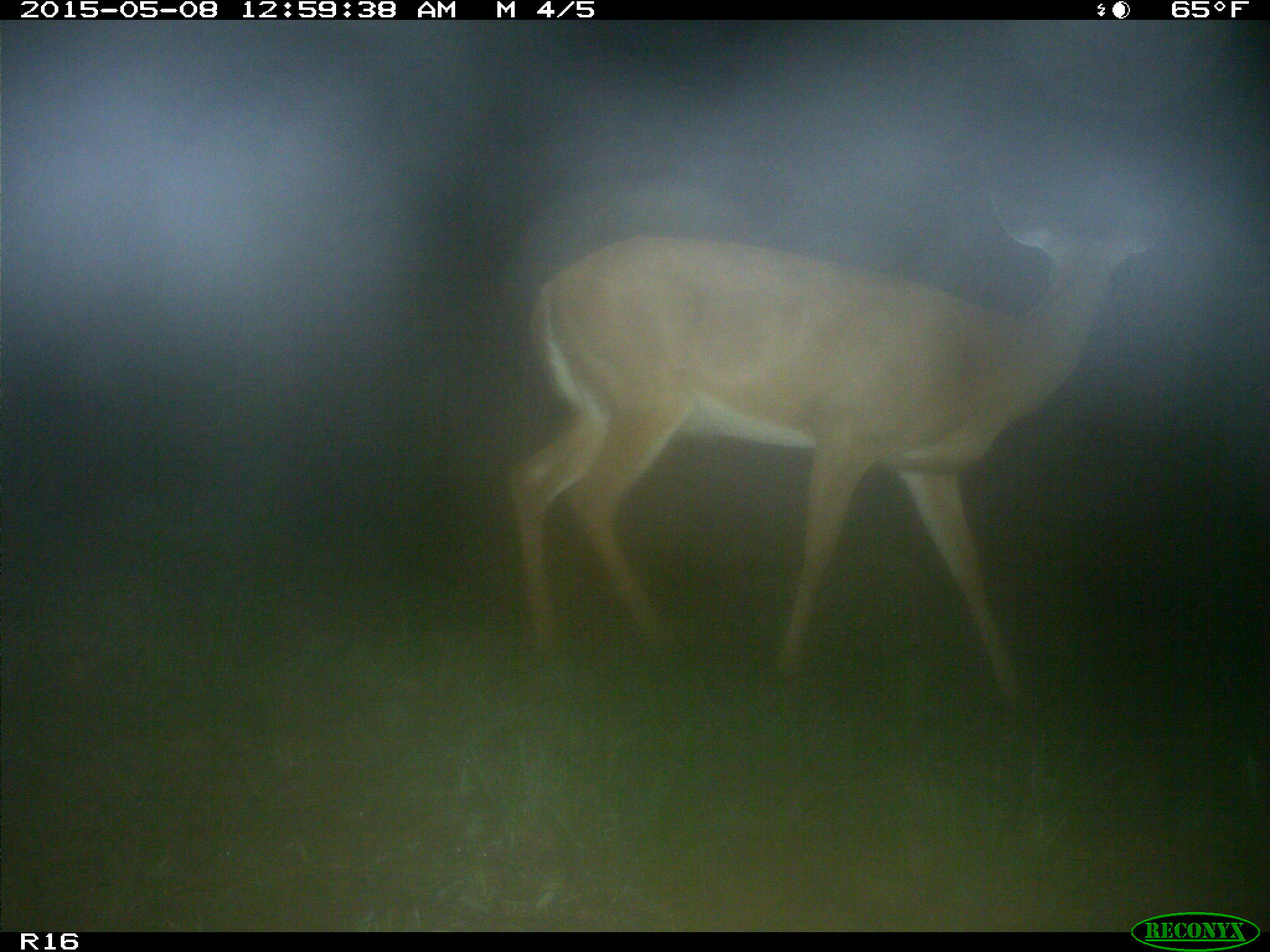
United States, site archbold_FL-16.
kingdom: Animalia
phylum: Chordata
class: Mammalia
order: Artiodactyla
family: Bovidae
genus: Bos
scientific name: Bos taurus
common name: domestic cow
Bos taurus (domestic cow).